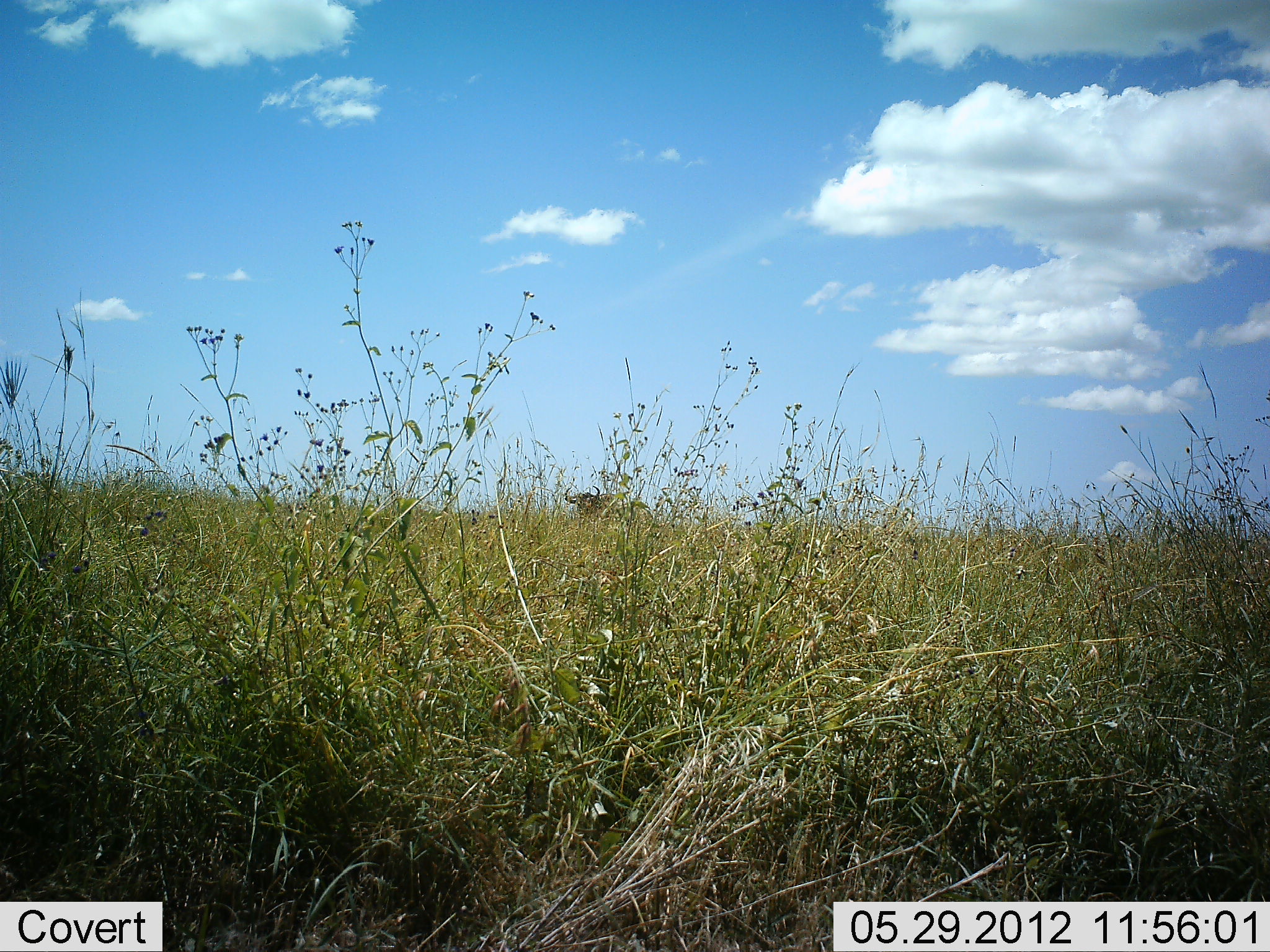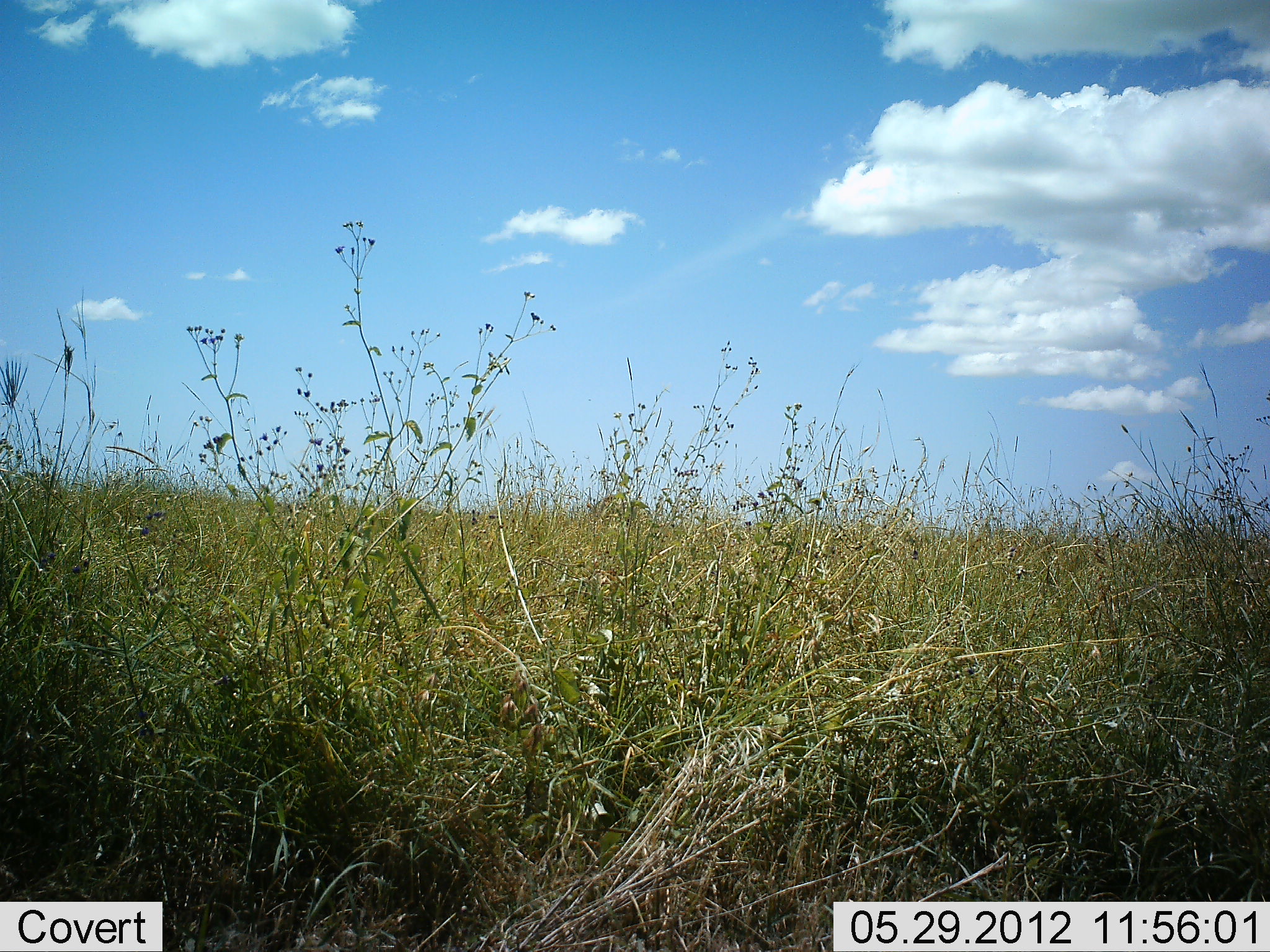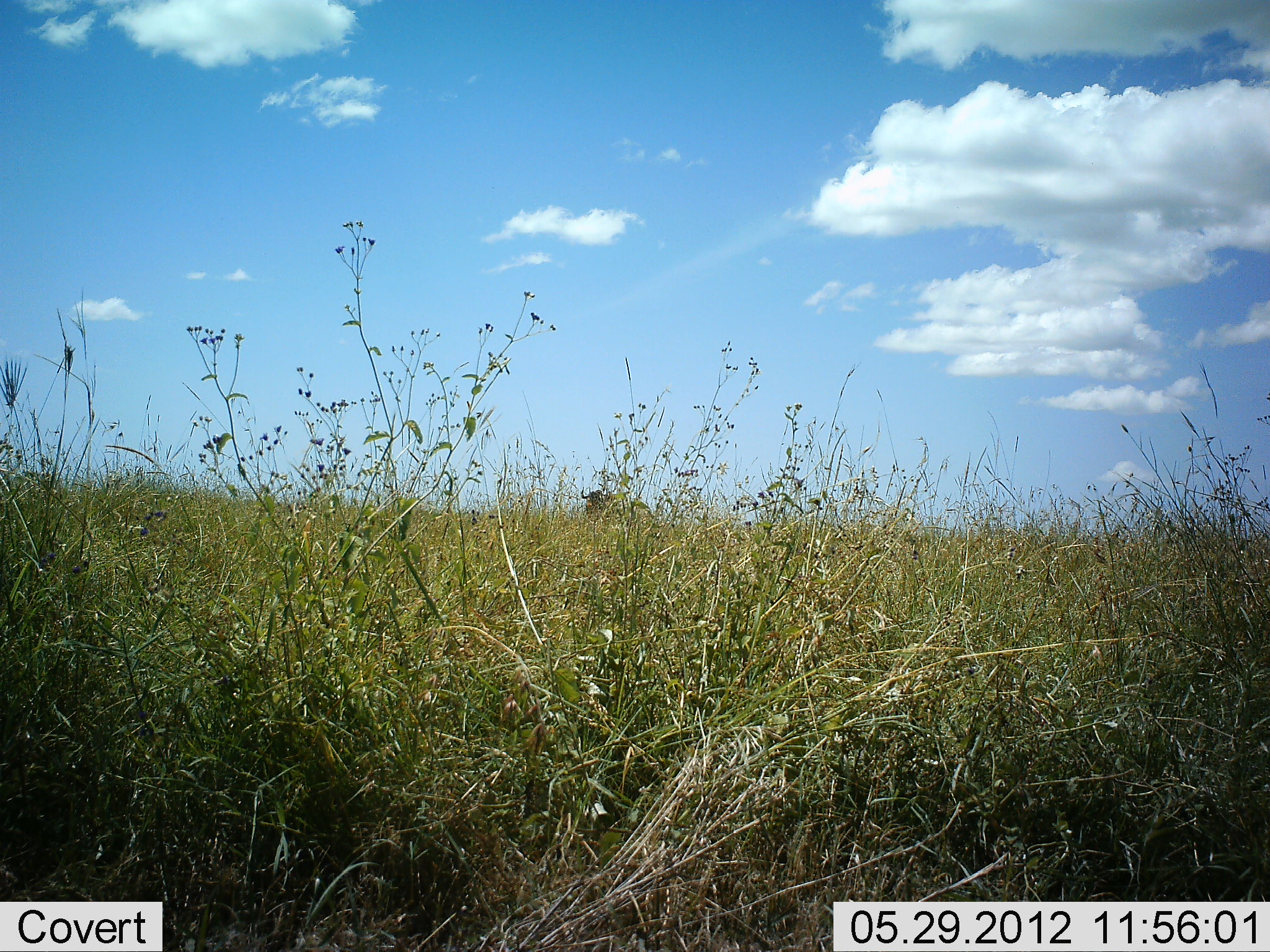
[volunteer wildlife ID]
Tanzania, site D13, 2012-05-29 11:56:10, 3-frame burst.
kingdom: Animalia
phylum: Chordata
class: Mammalia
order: Artiodactyla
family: Bovidae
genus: Connochaetes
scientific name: Connochaetes taurinus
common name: blue wildebeest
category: wildebeest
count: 1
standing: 30%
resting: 0%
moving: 70%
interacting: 0%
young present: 0%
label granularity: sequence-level